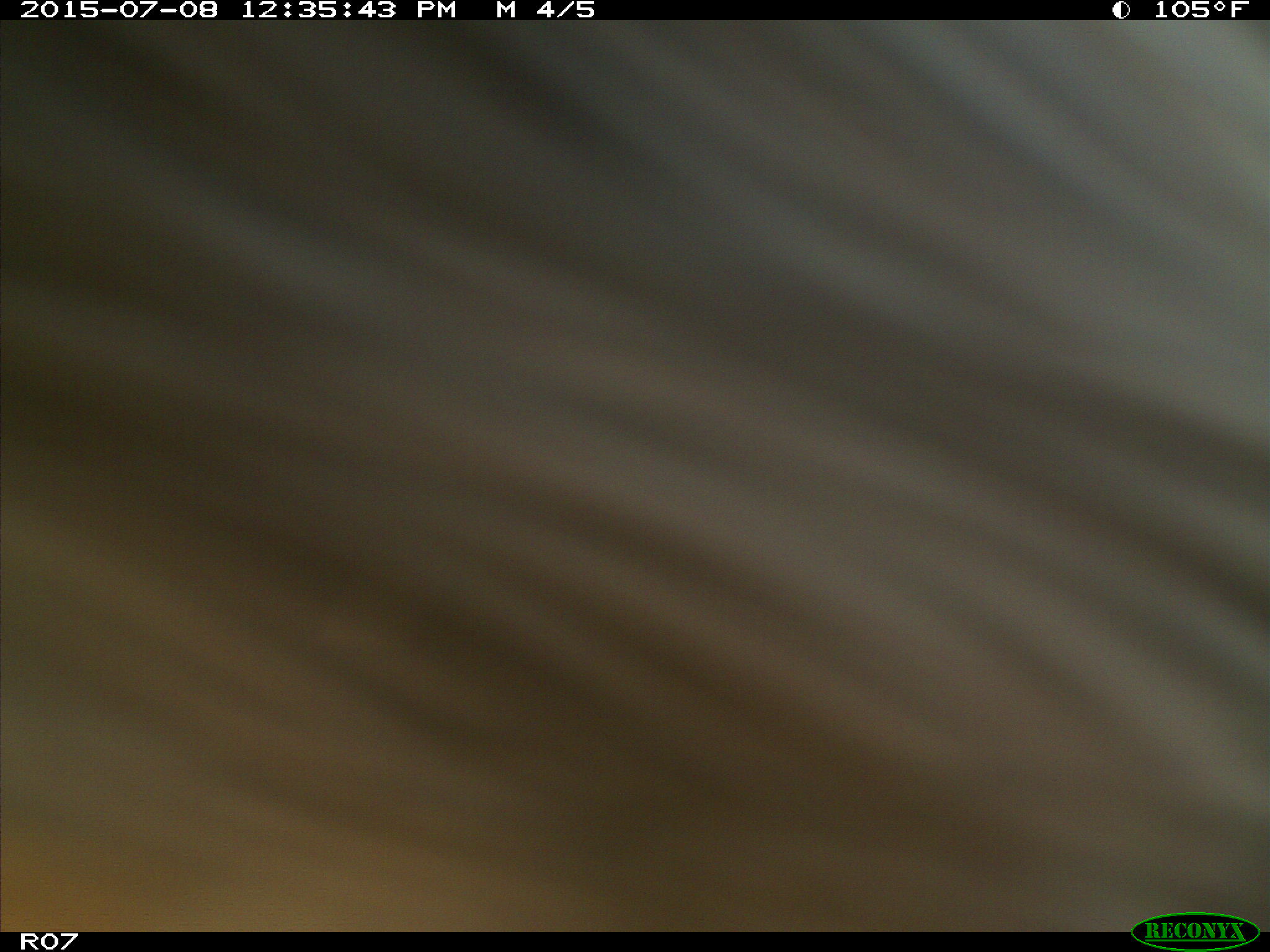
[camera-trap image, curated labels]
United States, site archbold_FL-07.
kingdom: Animalia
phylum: Chordata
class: Mammalia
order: Artiodactyla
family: Bovidae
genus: Bos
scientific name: Bos taurus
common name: domestic cow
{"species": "Bos taurus (domestic cow)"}